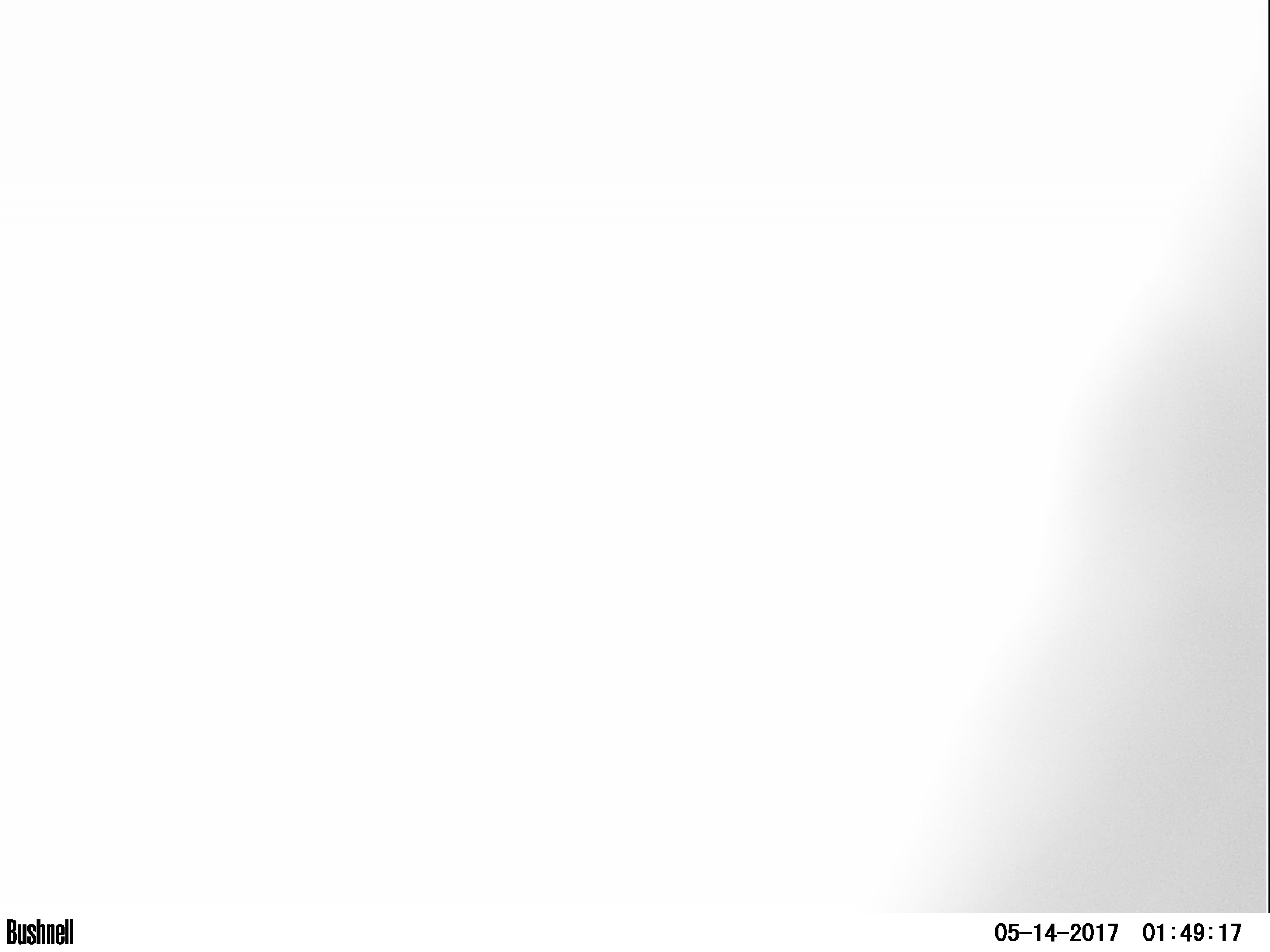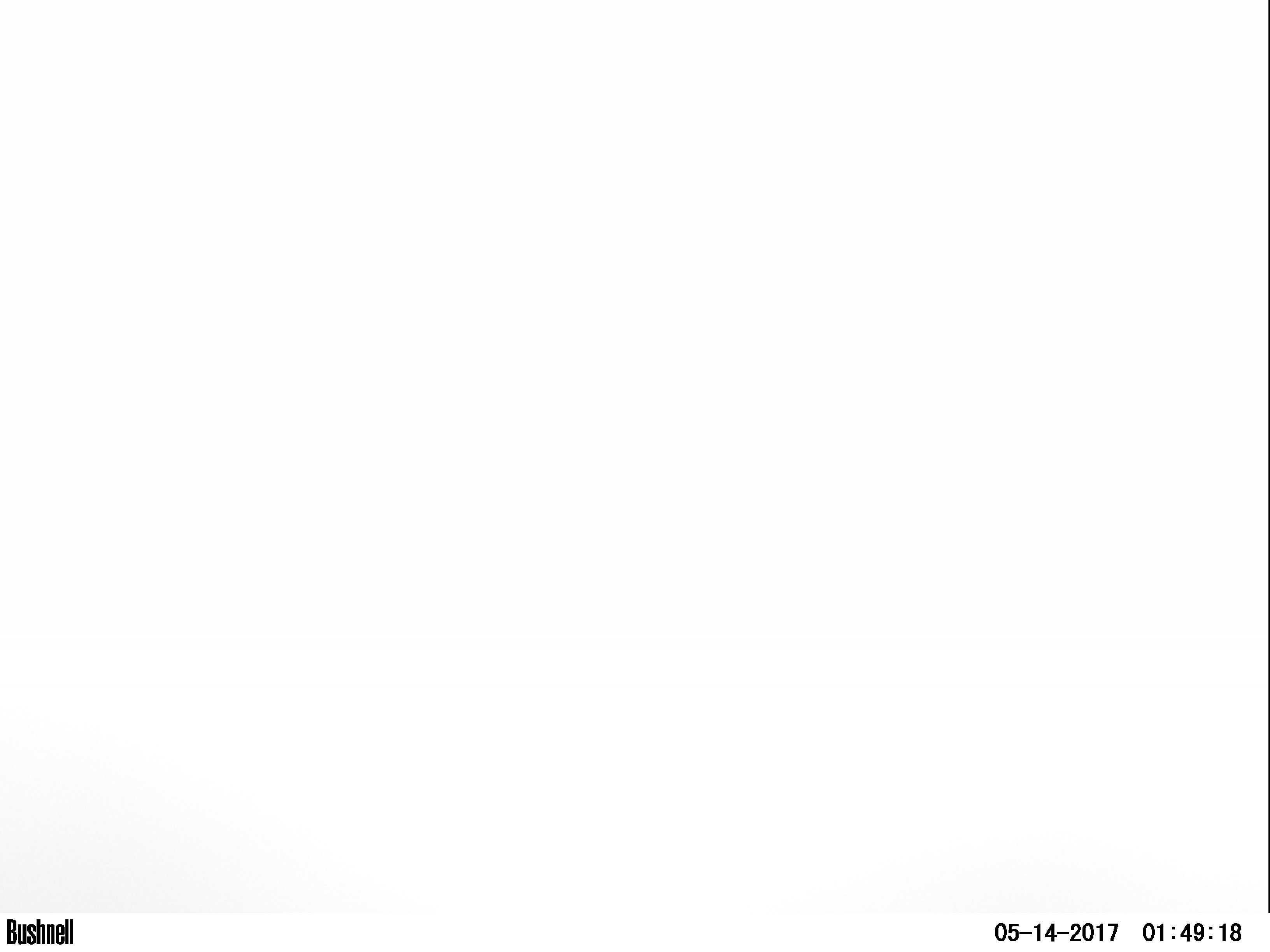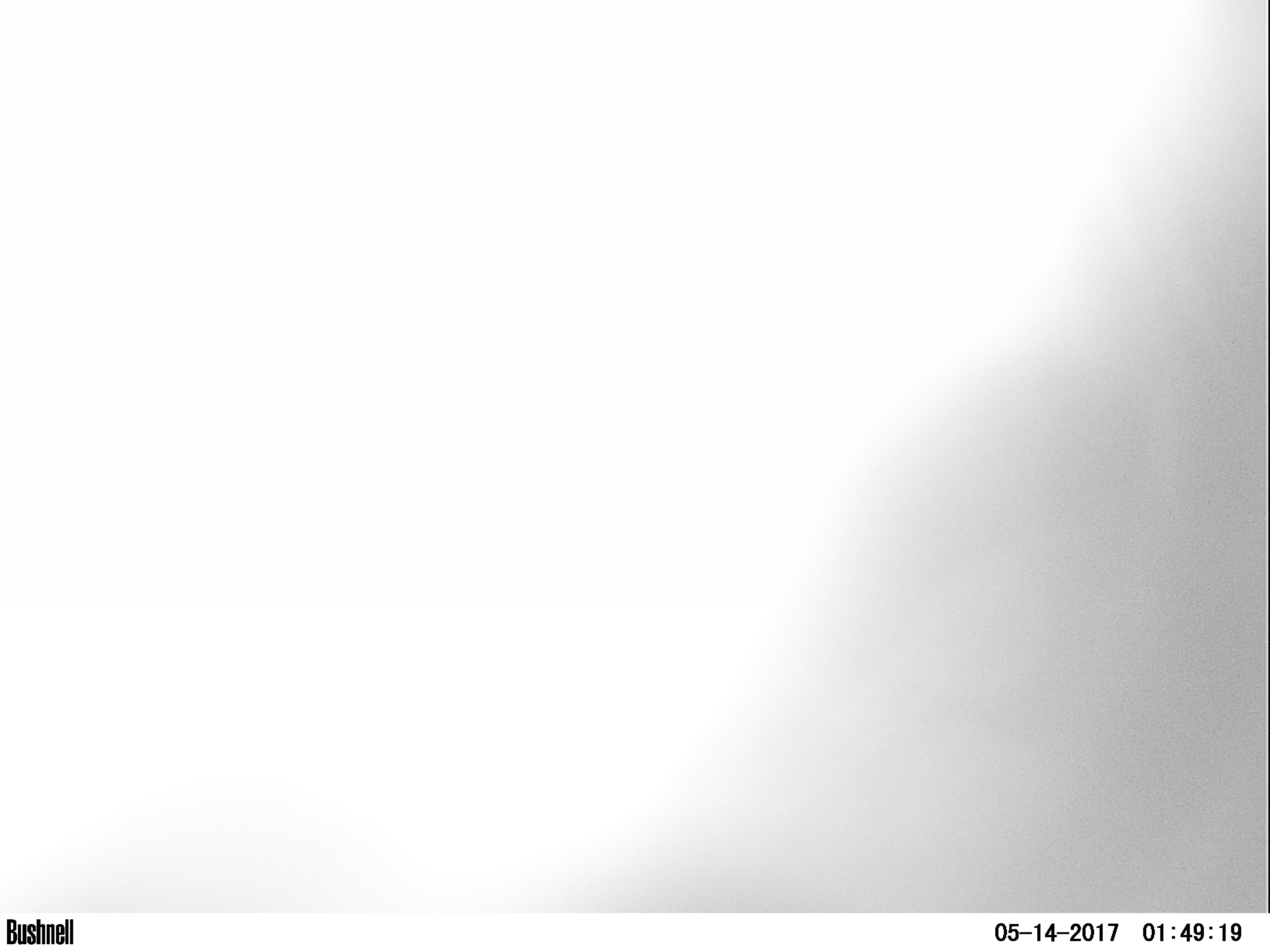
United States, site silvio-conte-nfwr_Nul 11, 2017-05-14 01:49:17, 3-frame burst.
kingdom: Animalia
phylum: Chordata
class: Mammalia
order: Artiodactyla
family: Cervidae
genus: Alces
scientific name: Alces alces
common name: moose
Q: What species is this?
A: Moose (Alces alces).